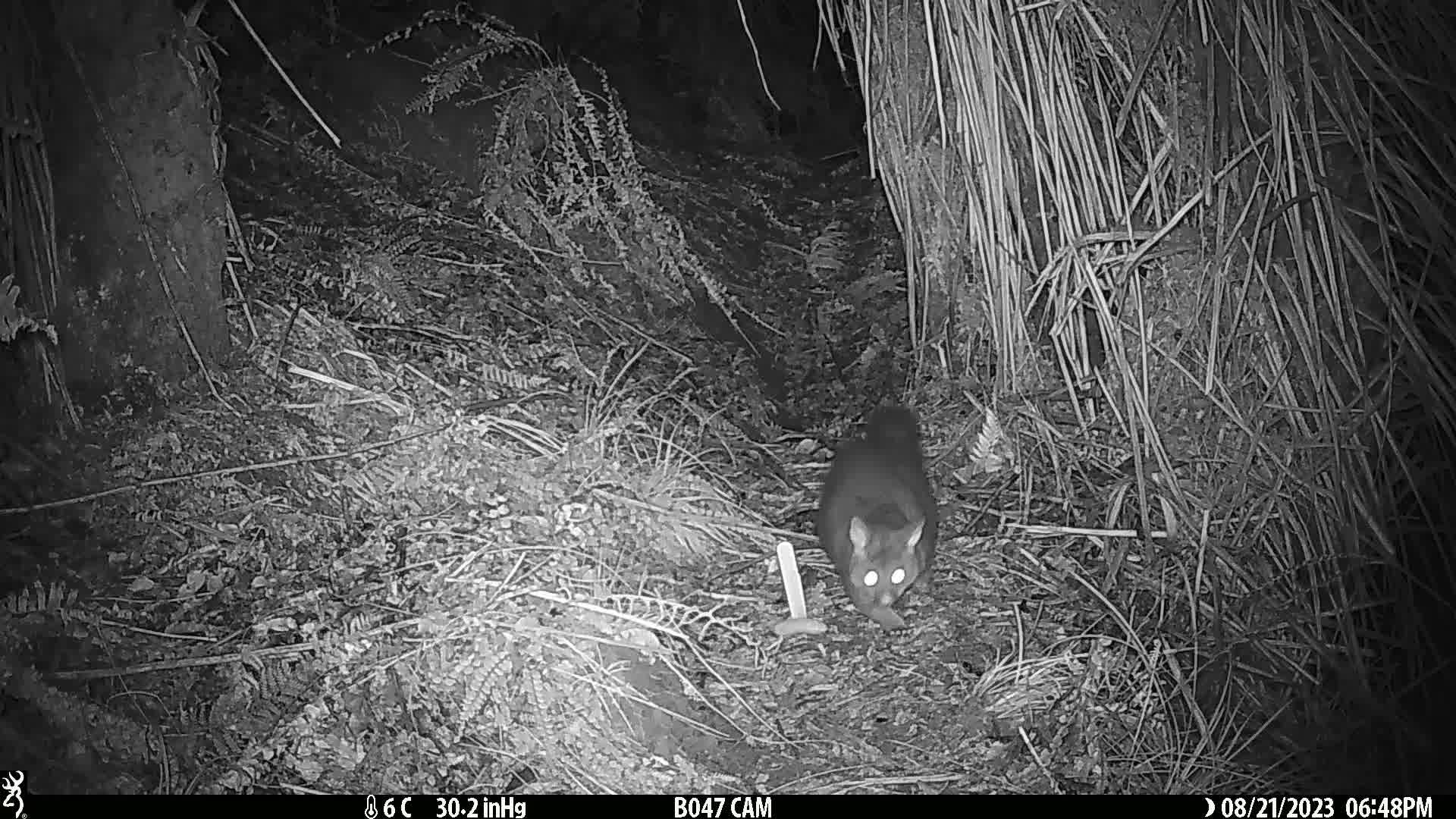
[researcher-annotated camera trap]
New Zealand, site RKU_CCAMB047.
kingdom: Animalia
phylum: Chordata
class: Mammalia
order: Diprotodontia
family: Phalangeridae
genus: Trichosurus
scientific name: Trichosurus vulpecula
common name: common brushtail possum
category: possum